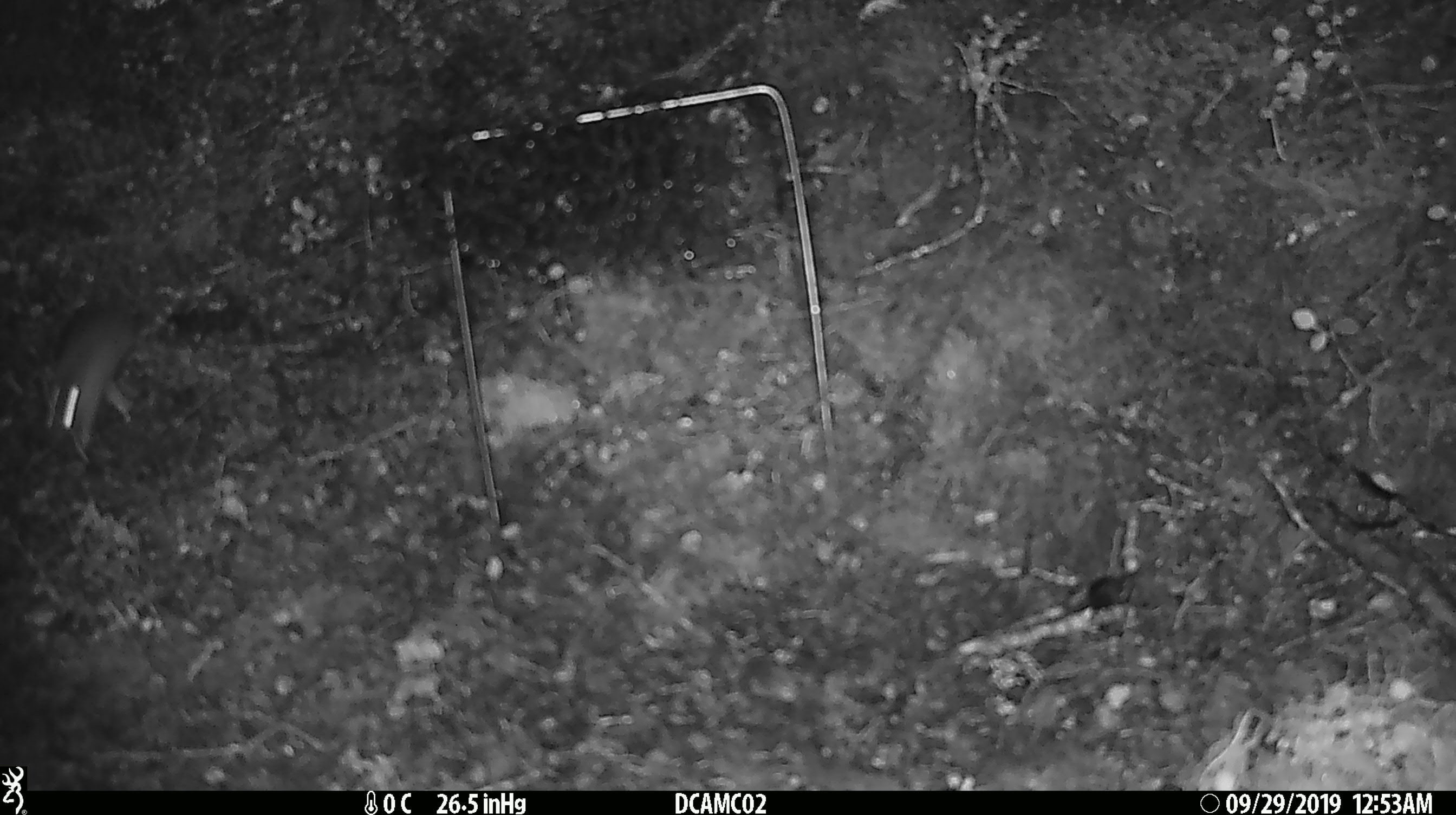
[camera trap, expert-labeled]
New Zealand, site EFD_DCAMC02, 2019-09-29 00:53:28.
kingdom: Animalia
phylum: Chordata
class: Mammalia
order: Rodentia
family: Muridae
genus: Mus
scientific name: Mus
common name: mouse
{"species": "mouse (Mus)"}